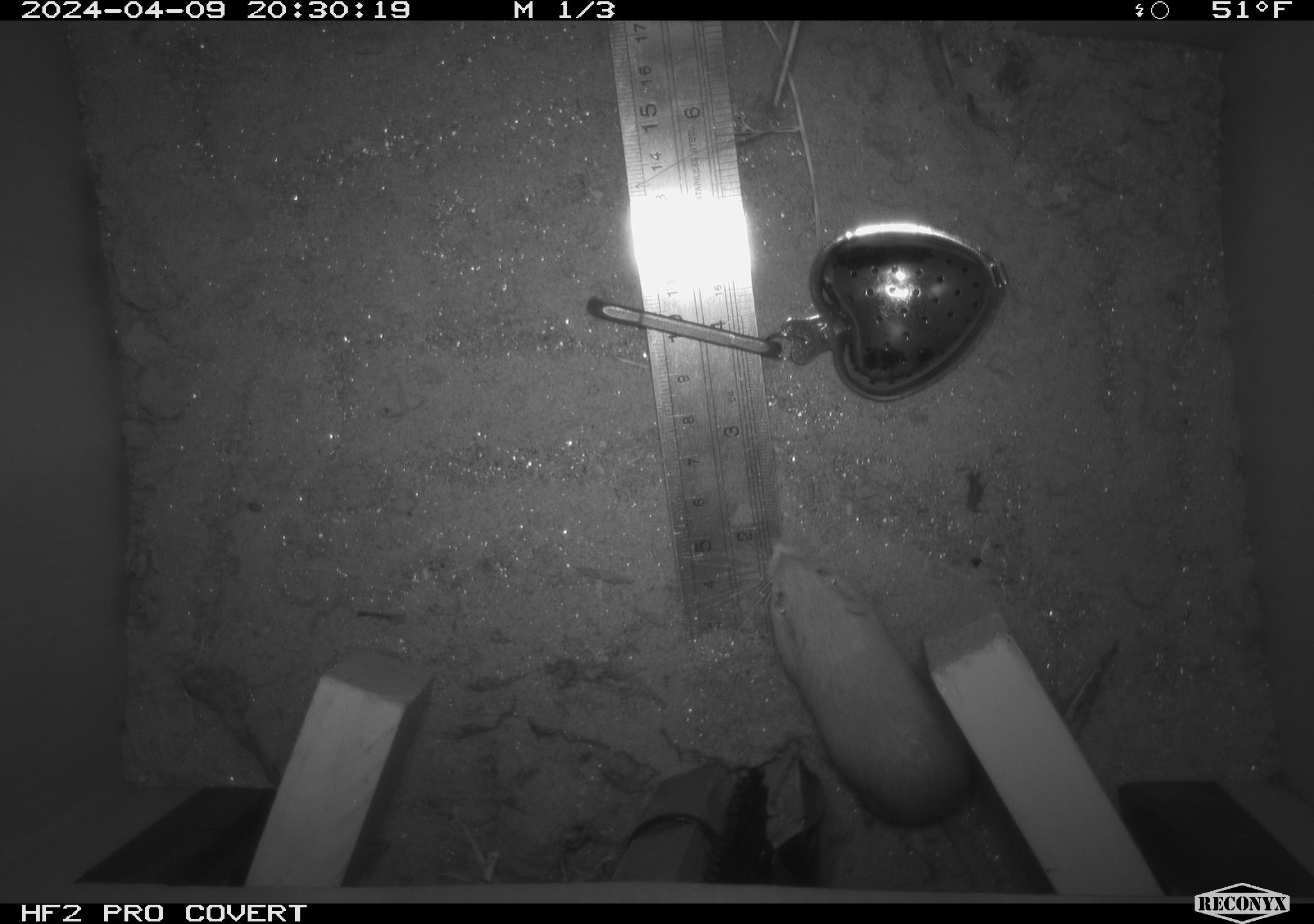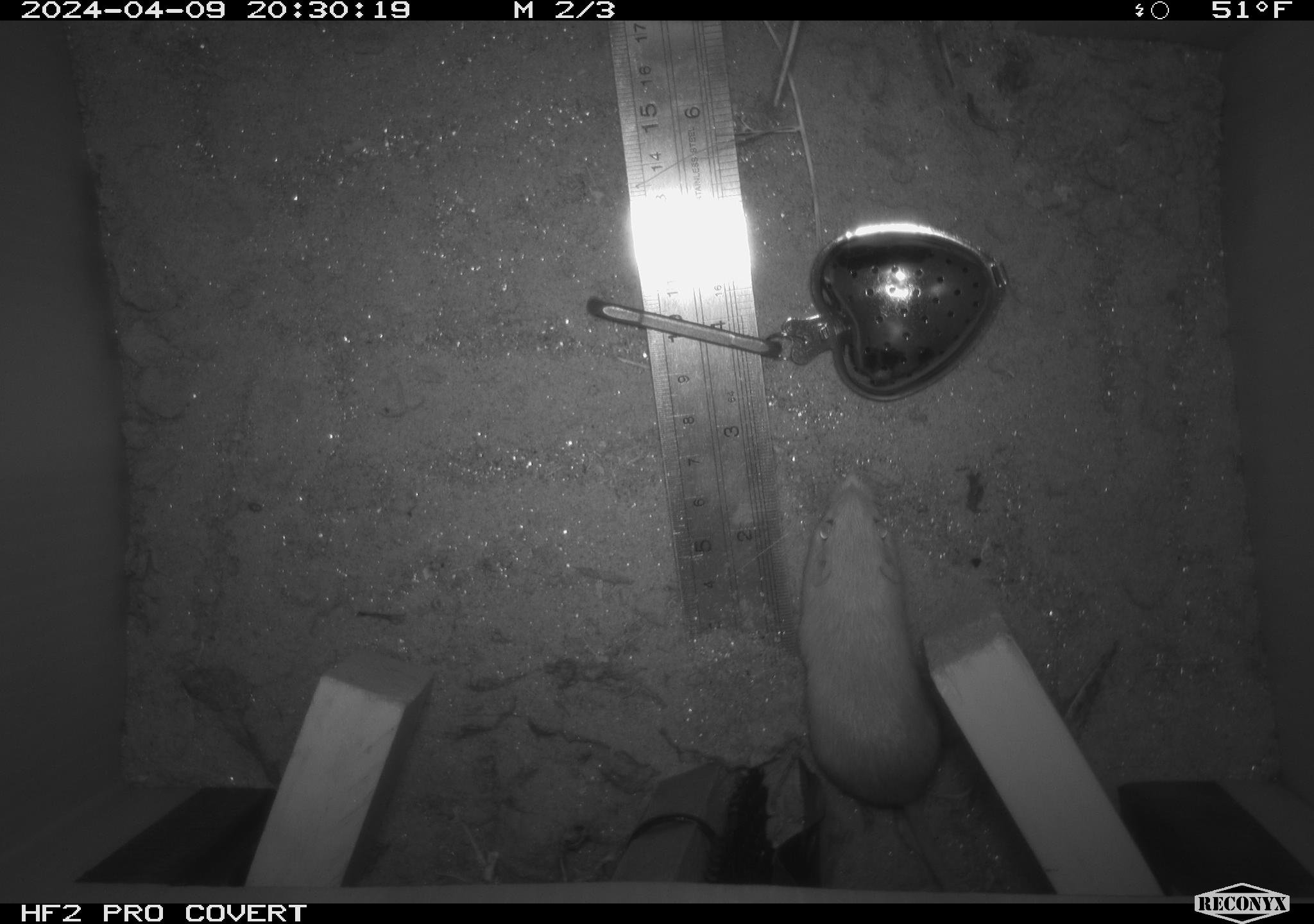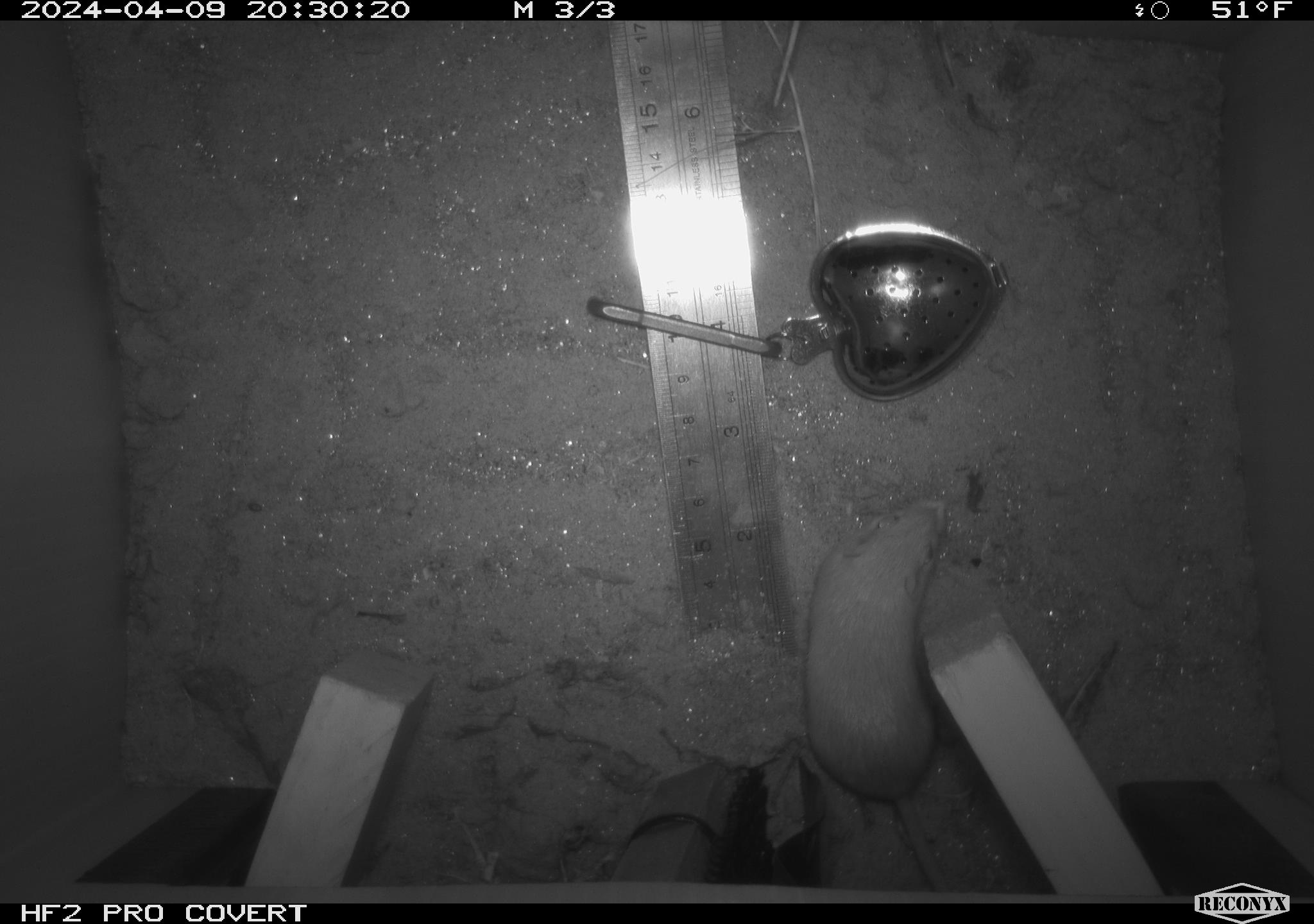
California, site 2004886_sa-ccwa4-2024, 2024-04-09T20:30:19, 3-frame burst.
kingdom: Animalia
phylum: Chordata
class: Mammalia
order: Rodentia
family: Heteromyidae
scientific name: Heteromyidae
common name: kangaroo rats and pocket mice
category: heteromyidae family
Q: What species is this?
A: Heteromyidae family (kangaroo rats and pocket mice) (Heteromyidae).